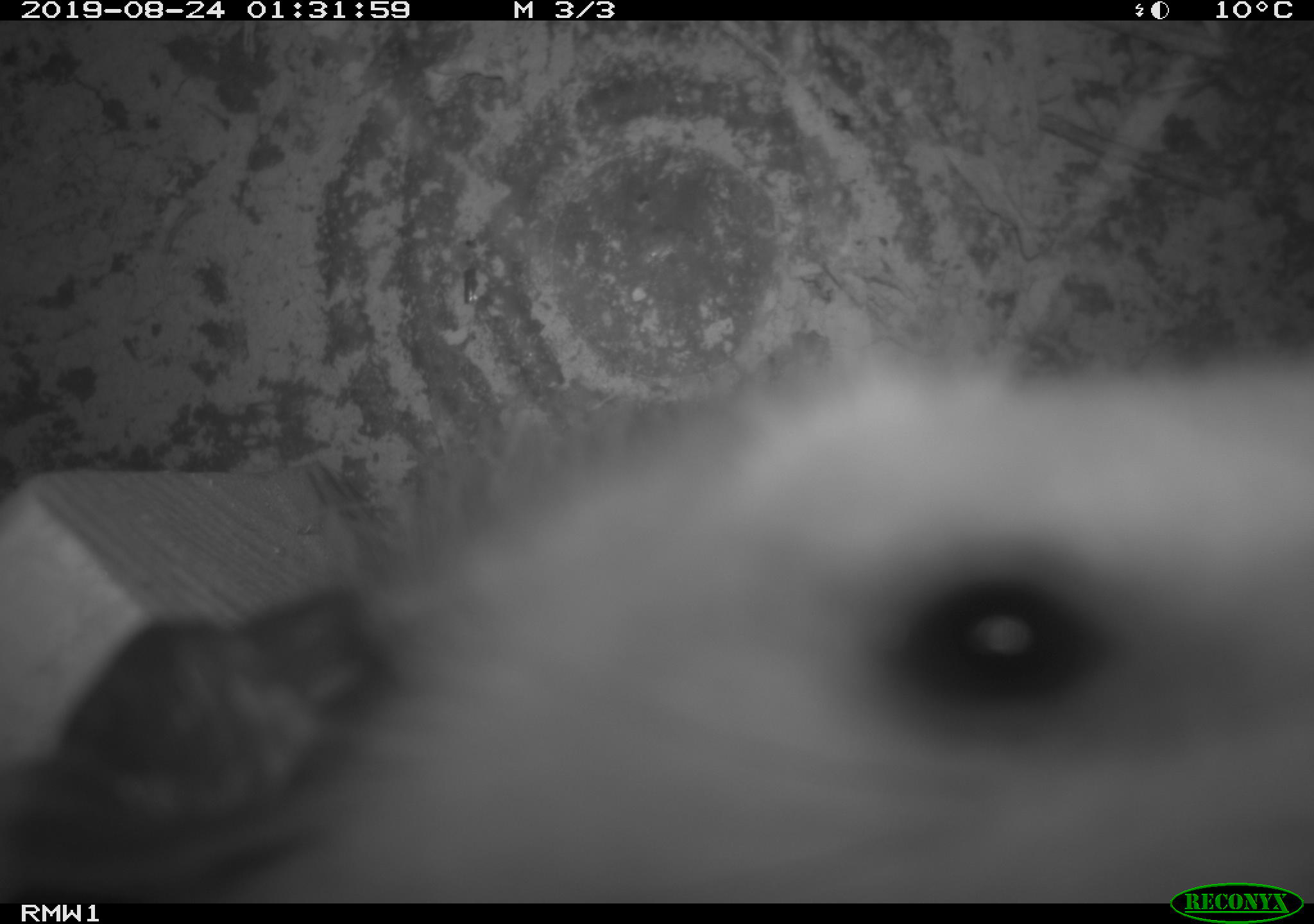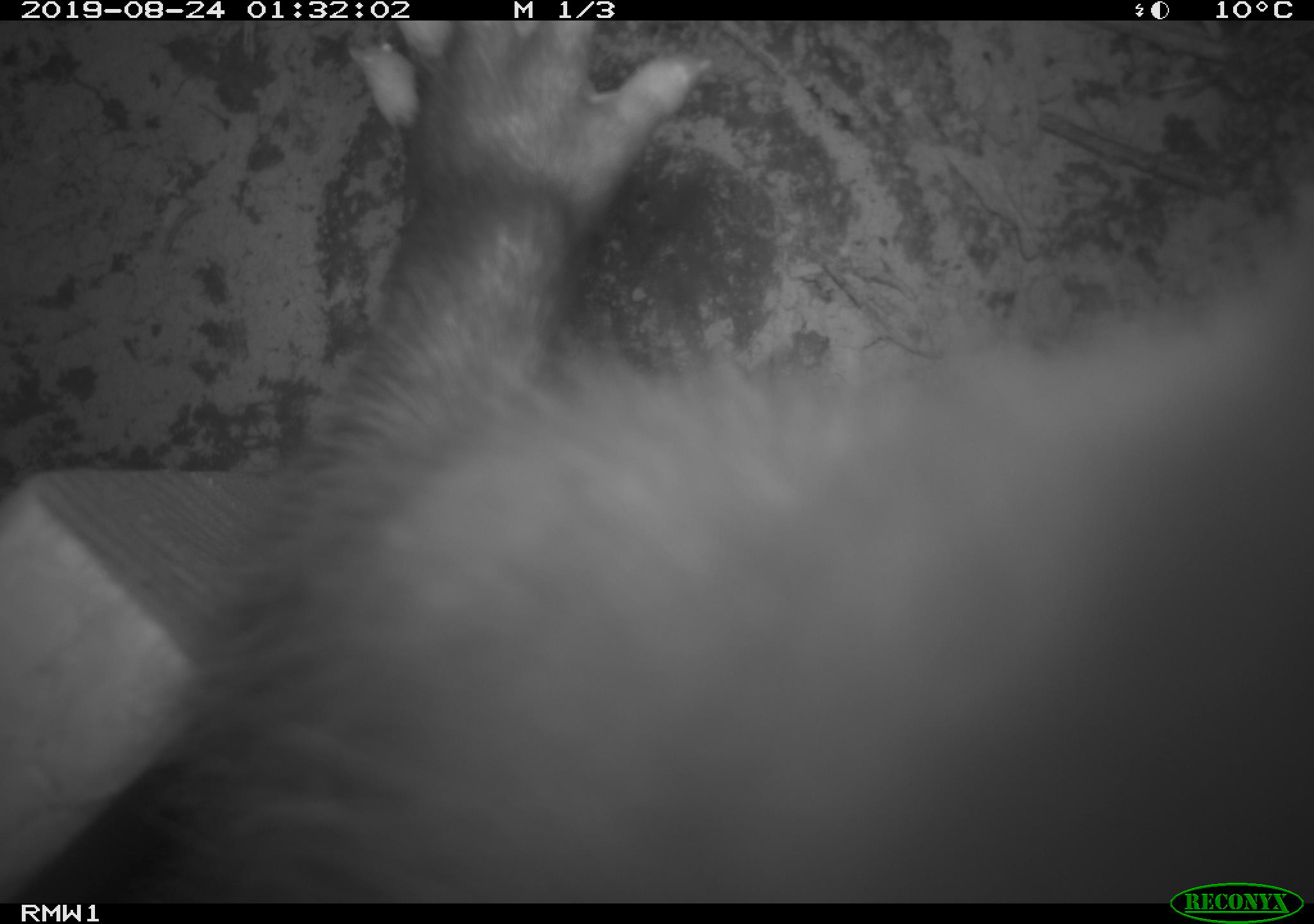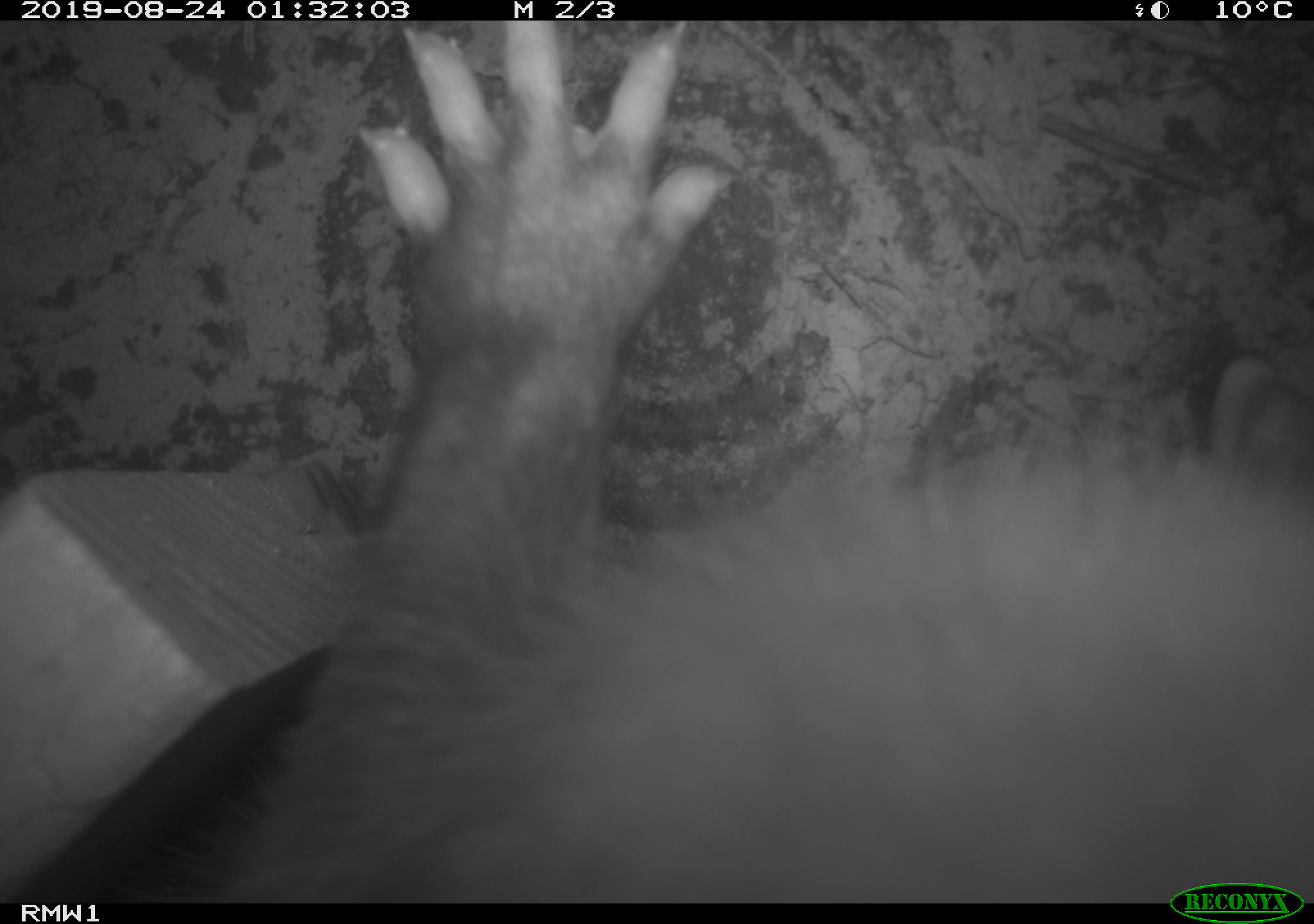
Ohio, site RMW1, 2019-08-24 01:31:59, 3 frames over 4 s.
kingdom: Animalia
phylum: Chordata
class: Mammalia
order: Didelphimorphia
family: Didelphidae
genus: Didelphis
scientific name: Didelphis virginiana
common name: virginia opossum